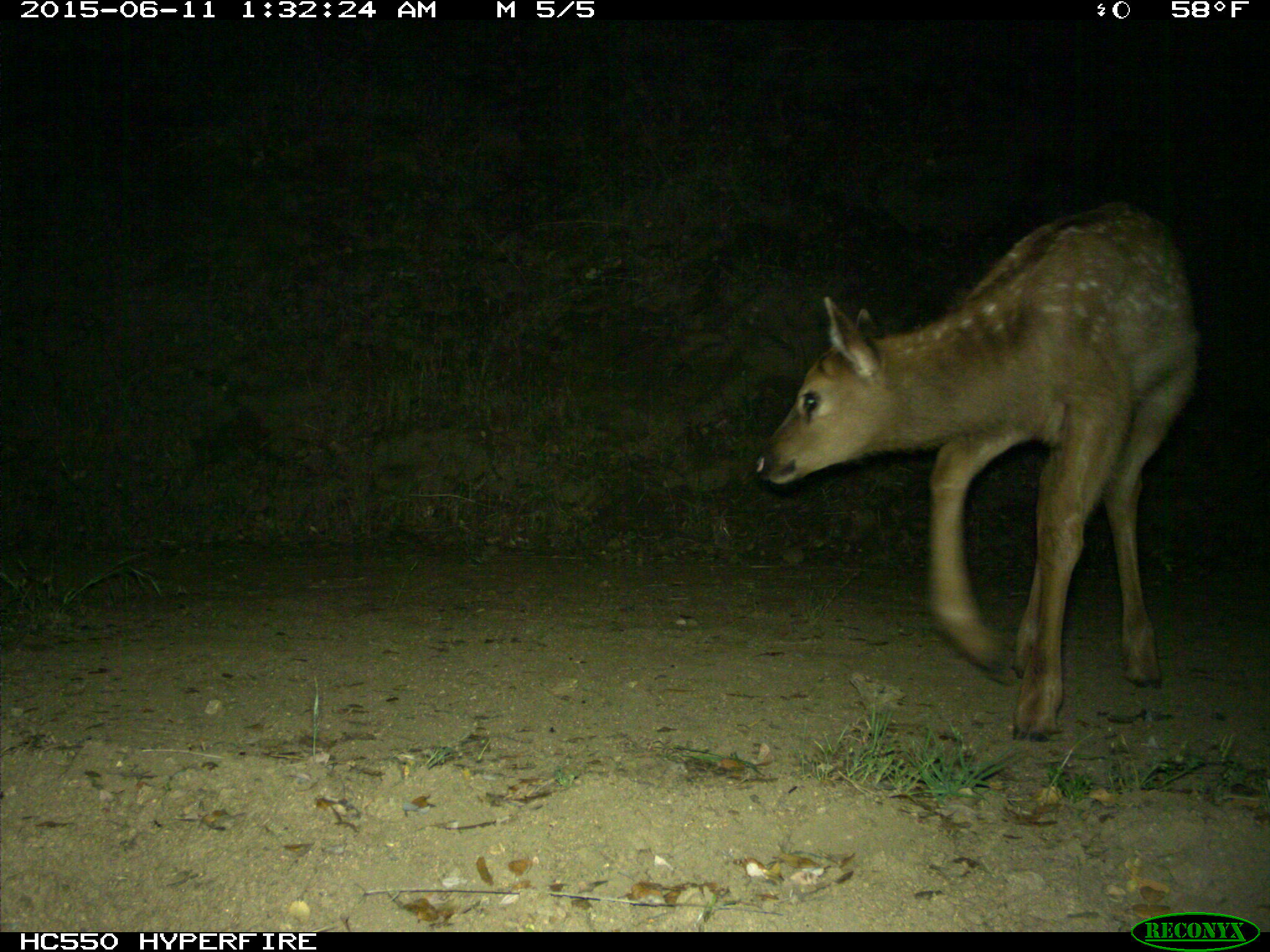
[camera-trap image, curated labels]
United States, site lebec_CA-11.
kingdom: Animalia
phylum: Chordata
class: Mammalia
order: Artiodactyla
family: Cervidae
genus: Cervus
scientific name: Cervus canadensis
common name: elk